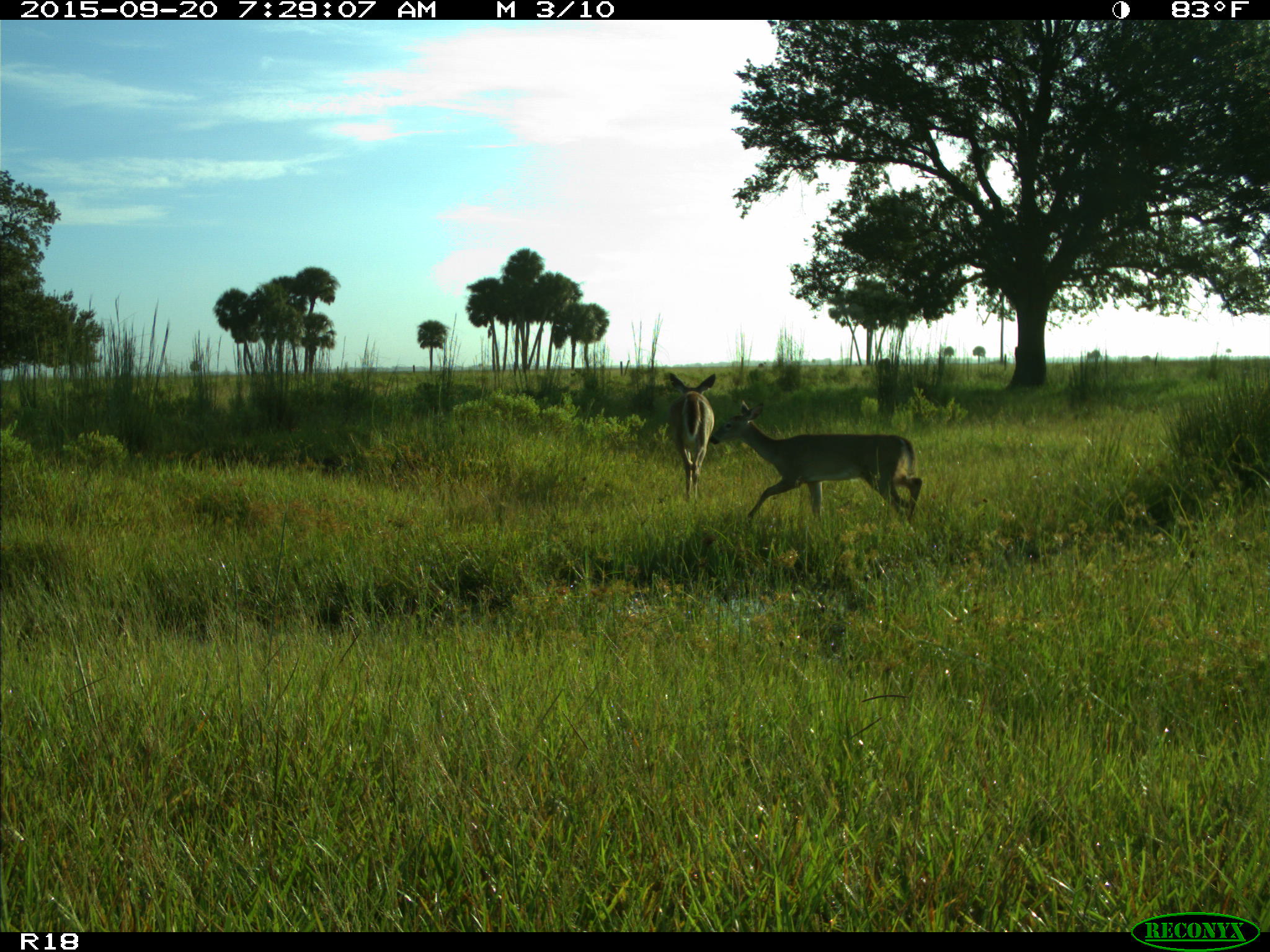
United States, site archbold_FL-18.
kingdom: Animalia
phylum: Chordata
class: Mammalia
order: Artiodactyla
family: Cervidae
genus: Odocoileus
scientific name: Odocoileus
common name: deer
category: unidentified deer